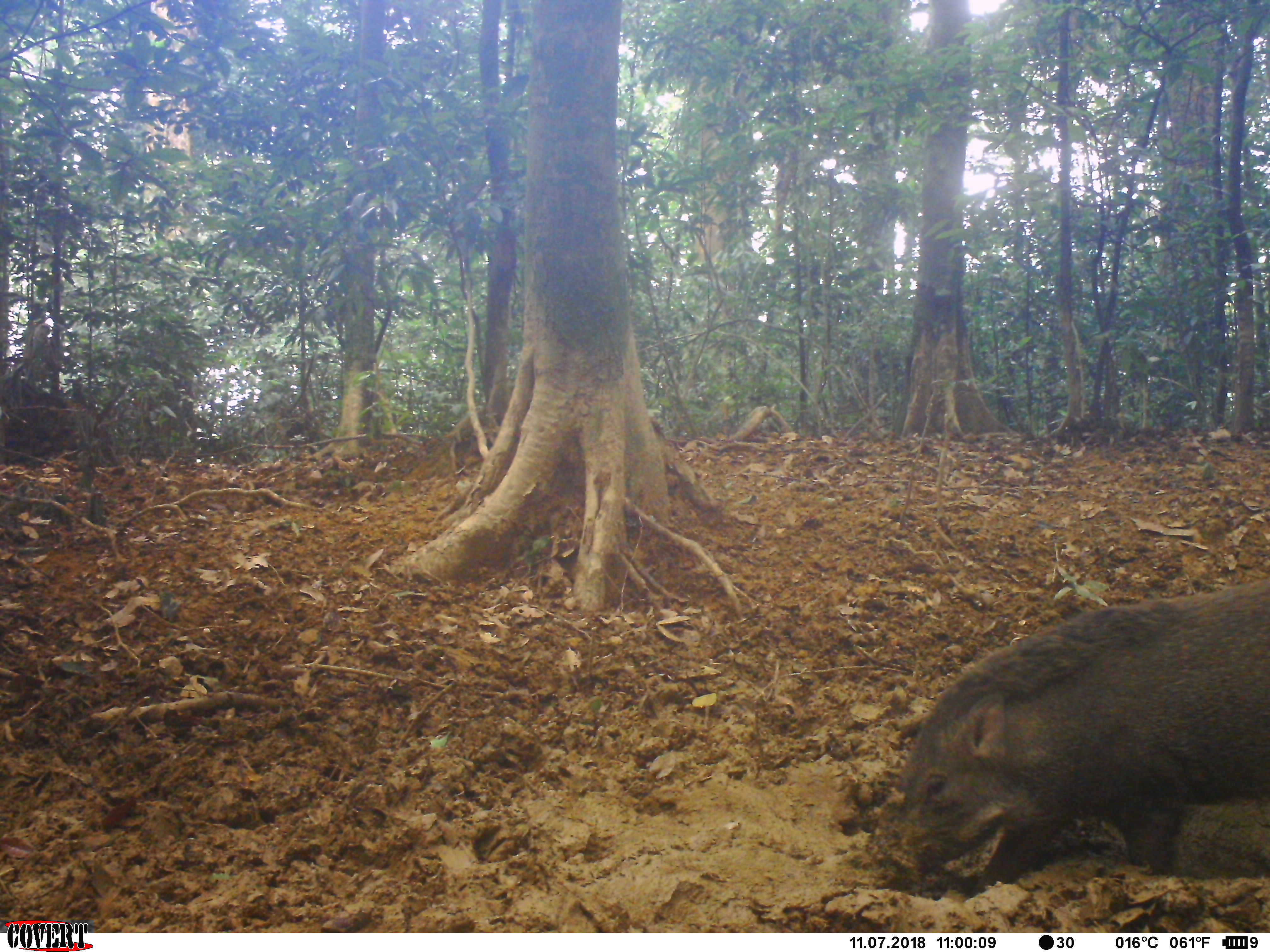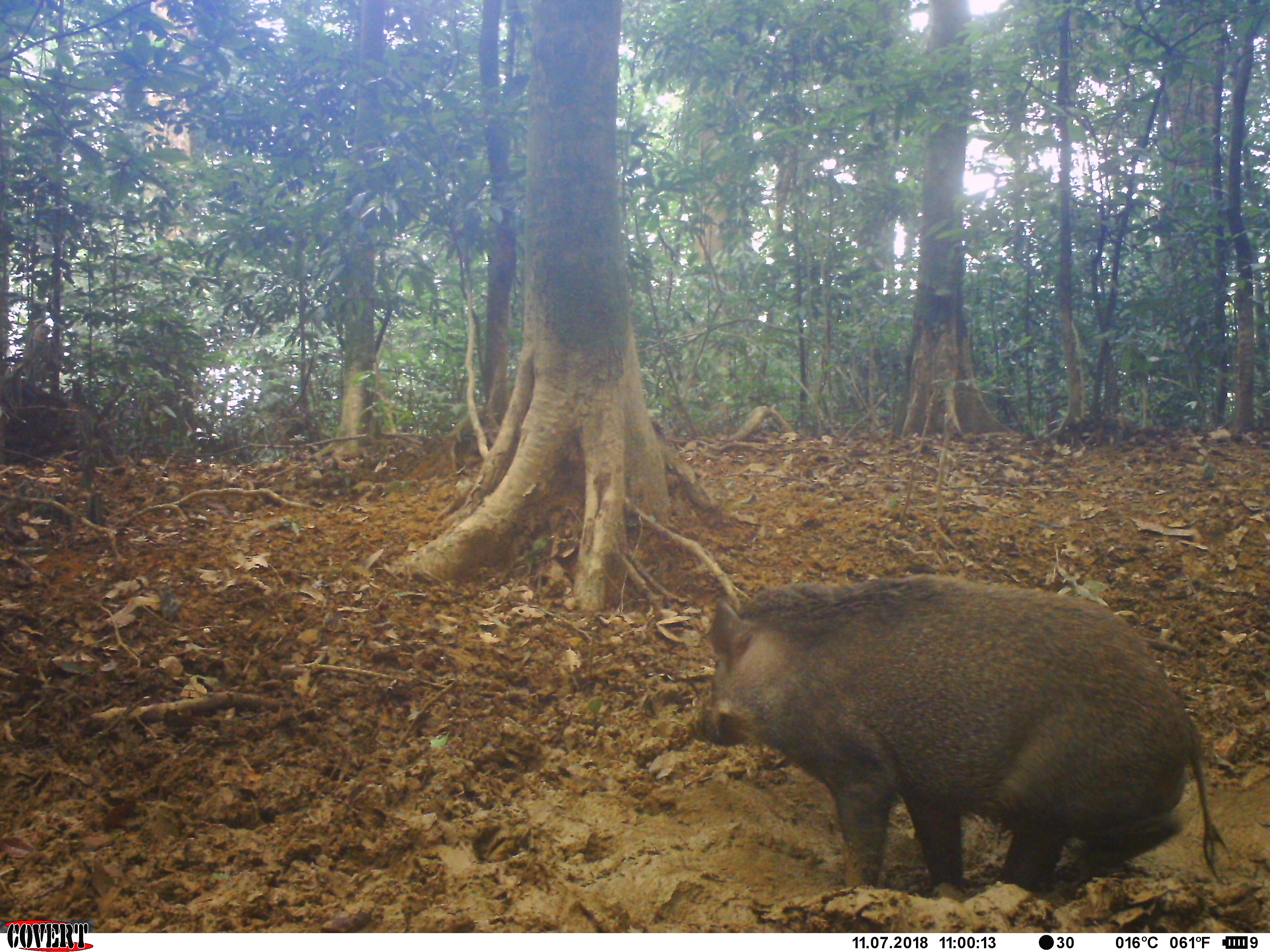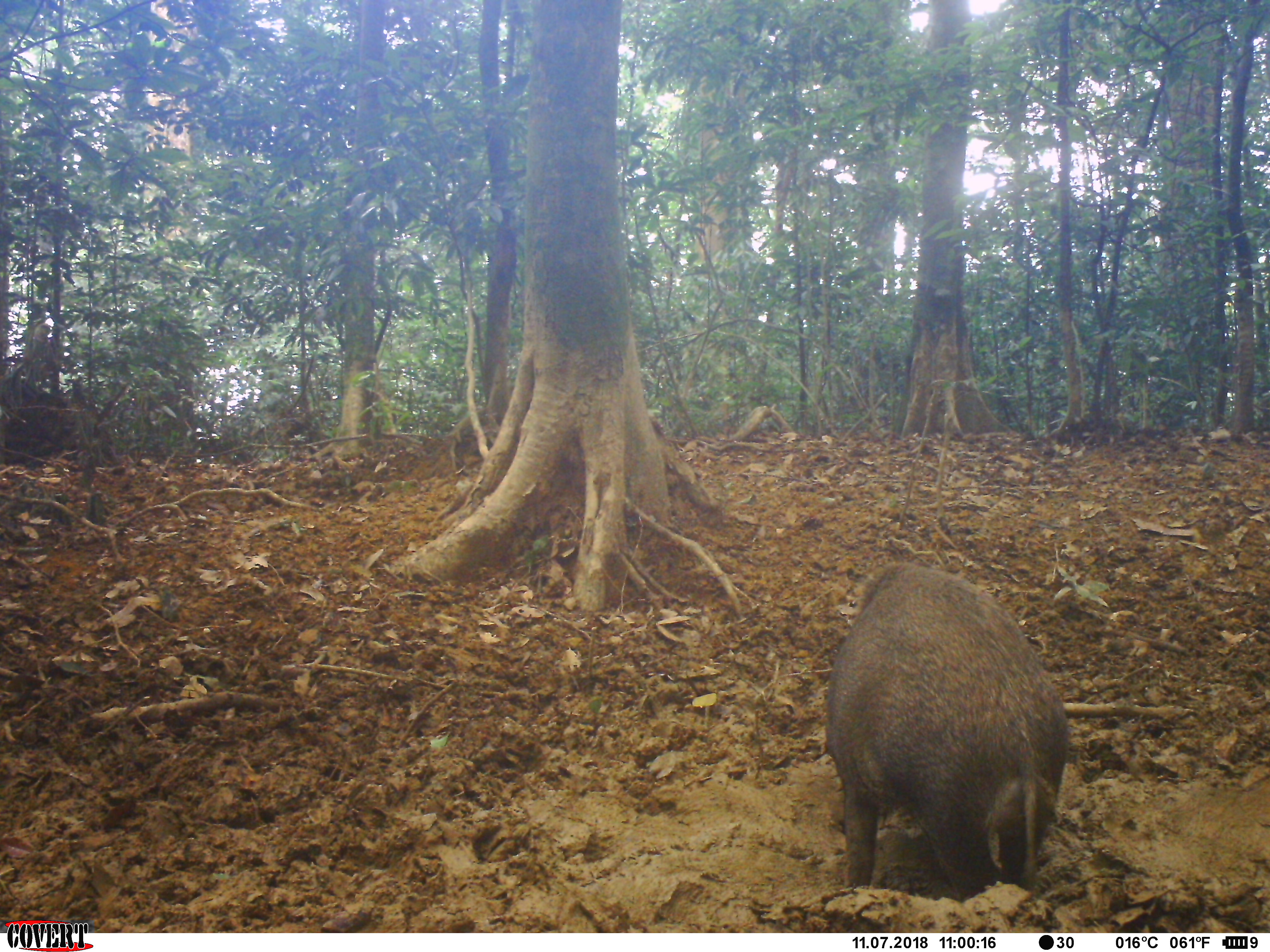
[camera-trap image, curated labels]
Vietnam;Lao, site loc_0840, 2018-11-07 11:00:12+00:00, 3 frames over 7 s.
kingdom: Animalia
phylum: Chordata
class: Mammalia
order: Artiodactyla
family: Suidae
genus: Sus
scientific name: Sus scrofa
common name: eurasian wild pig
Eurasian wild pig (Sus scrofa). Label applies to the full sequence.